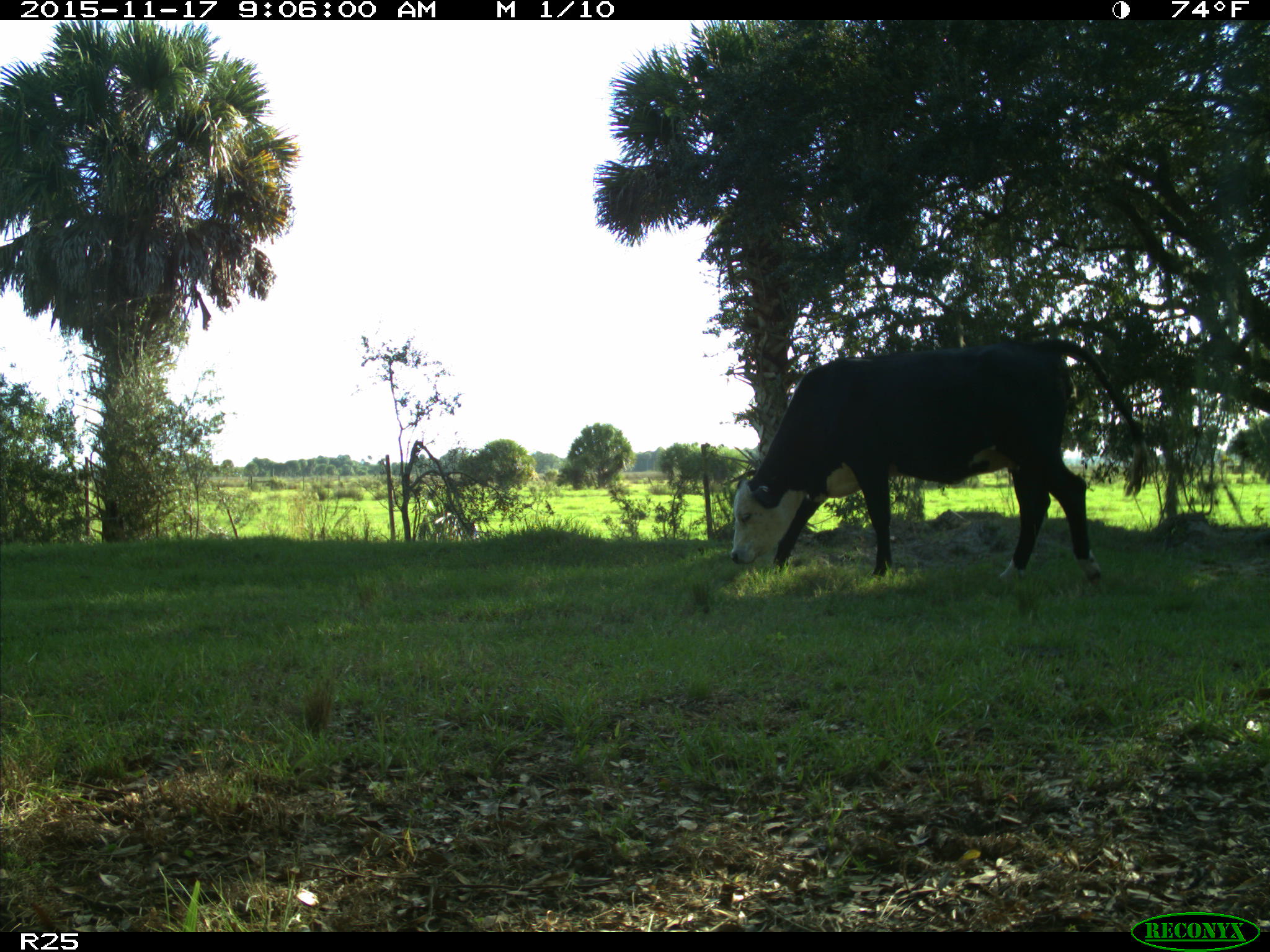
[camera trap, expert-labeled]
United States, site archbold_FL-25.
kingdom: Animalia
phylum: Chordata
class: Mammalia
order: Artiodactyla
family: Bovidae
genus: Bos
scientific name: Bos taurus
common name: domestic cow